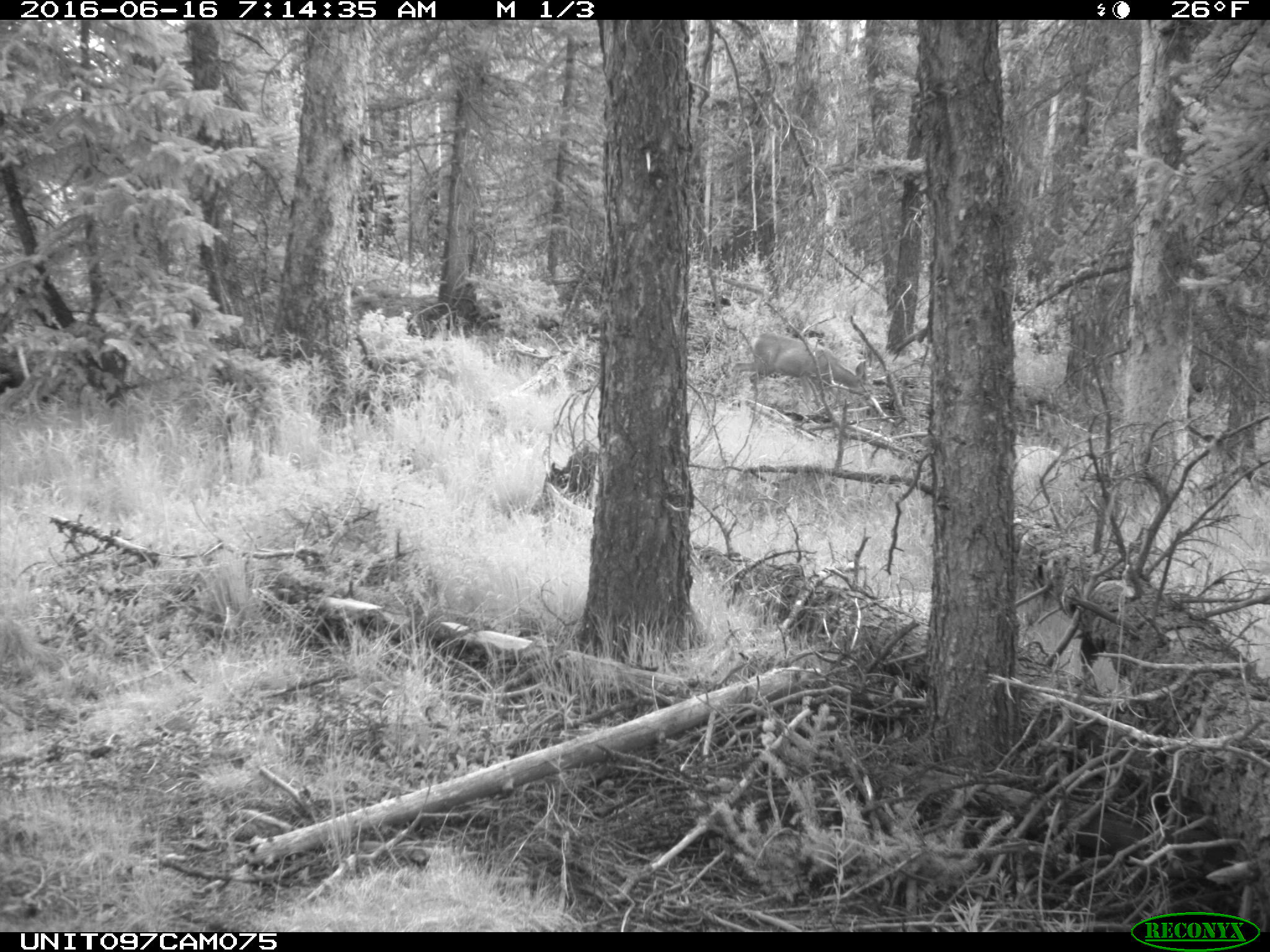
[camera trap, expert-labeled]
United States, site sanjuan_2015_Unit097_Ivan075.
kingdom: Animalia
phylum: Chordata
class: Mammalia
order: Artiodactyla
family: Cervidae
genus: Odocoileus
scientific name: Odocoileus hemionus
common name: mule deer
Odocoileus hemionus (mule deer).